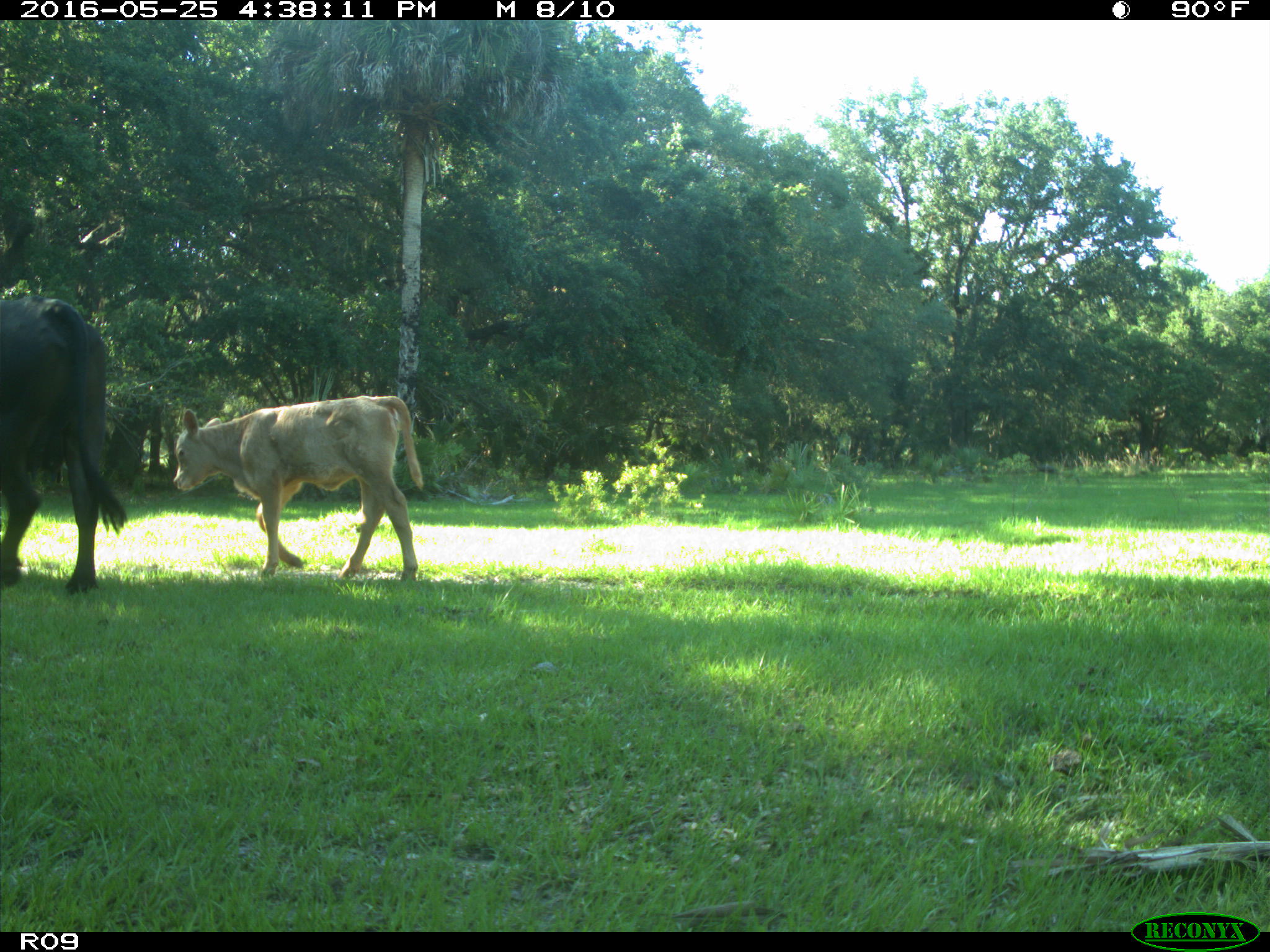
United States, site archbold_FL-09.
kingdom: Animalia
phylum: Chordata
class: Mammalia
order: Artiodactyla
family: Bovidae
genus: Bos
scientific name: Bos taurus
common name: domestic cow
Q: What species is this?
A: Bos taurus (domestic cow).